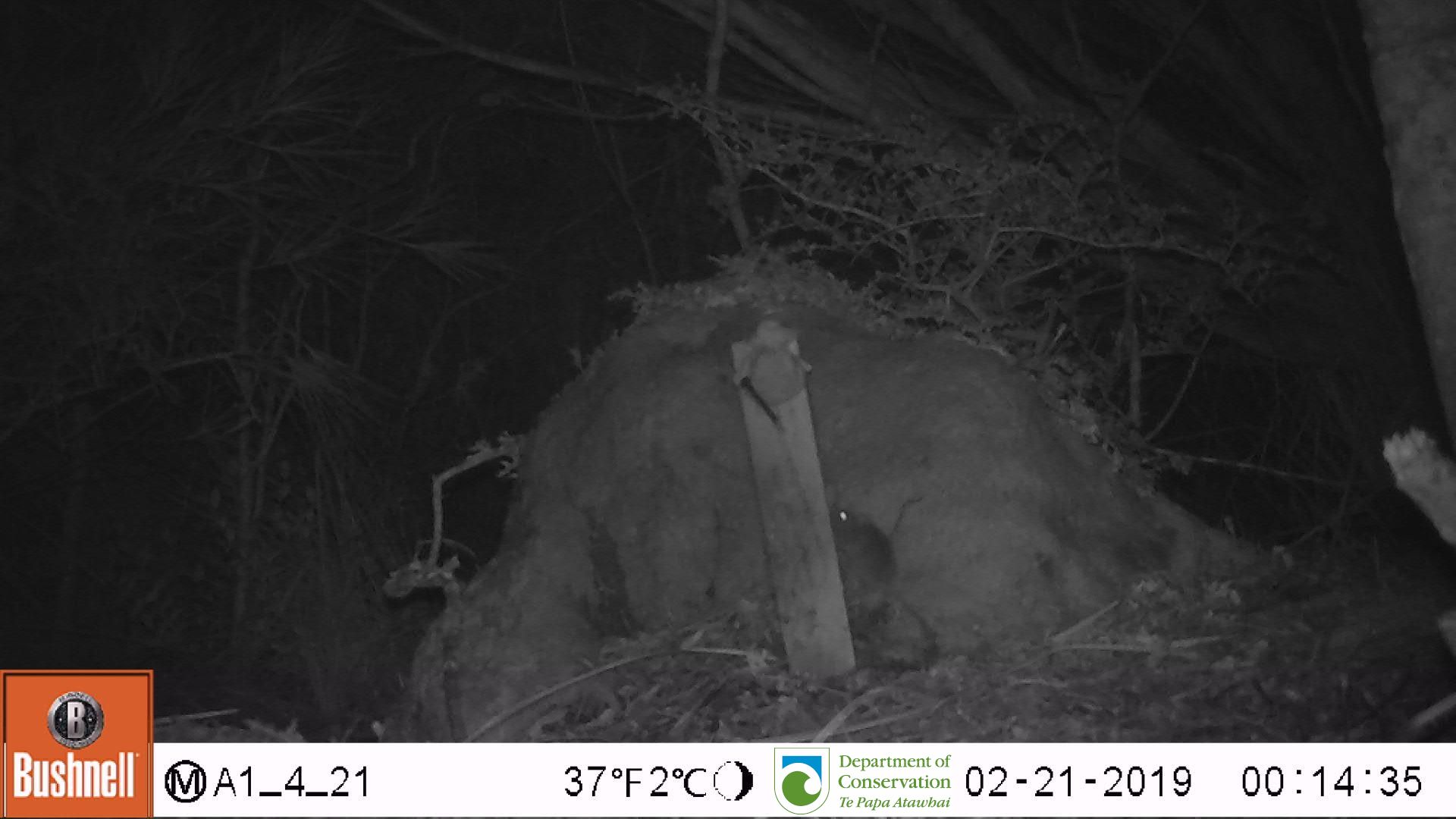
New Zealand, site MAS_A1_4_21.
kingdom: Animalia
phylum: Chordata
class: Mammalia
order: Rodentia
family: Muridae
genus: Mus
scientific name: Mus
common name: mouse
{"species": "mouse (Mus)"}